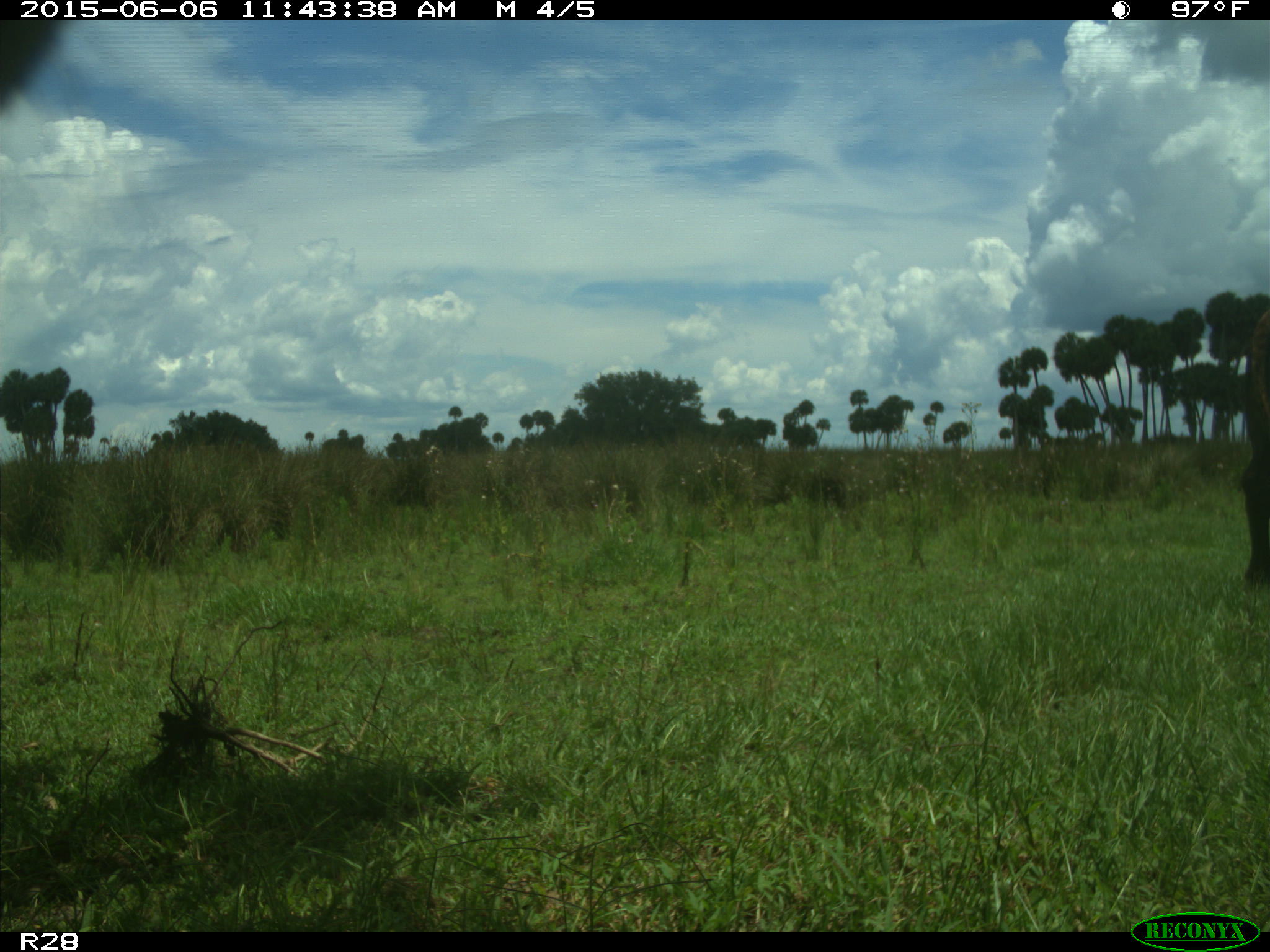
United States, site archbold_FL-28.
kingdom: Animalia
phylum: Chordata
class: Mammalia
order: Artiodactyla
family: Bovidae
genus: Bos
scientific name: Bos taurus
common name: domestic cow